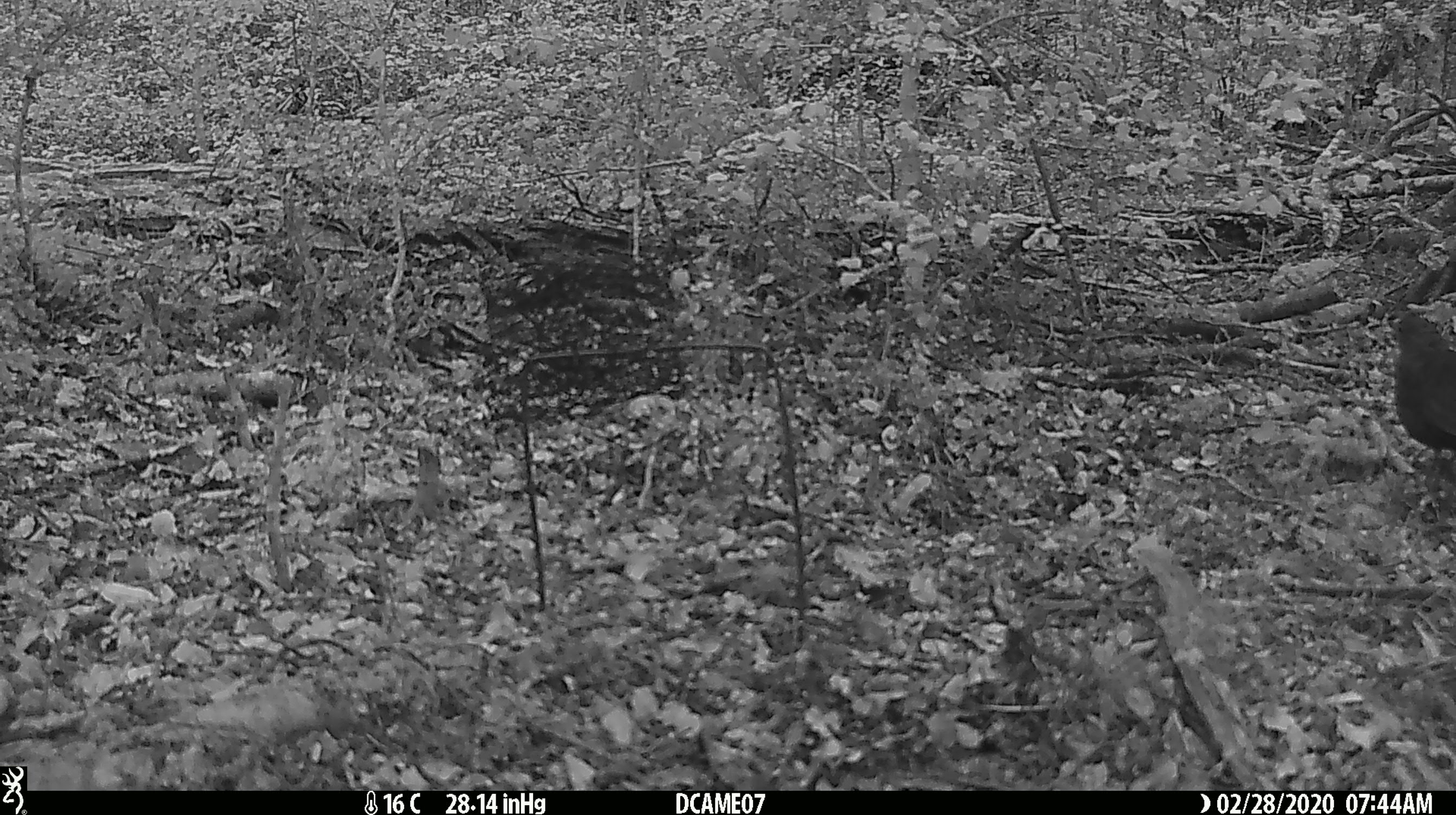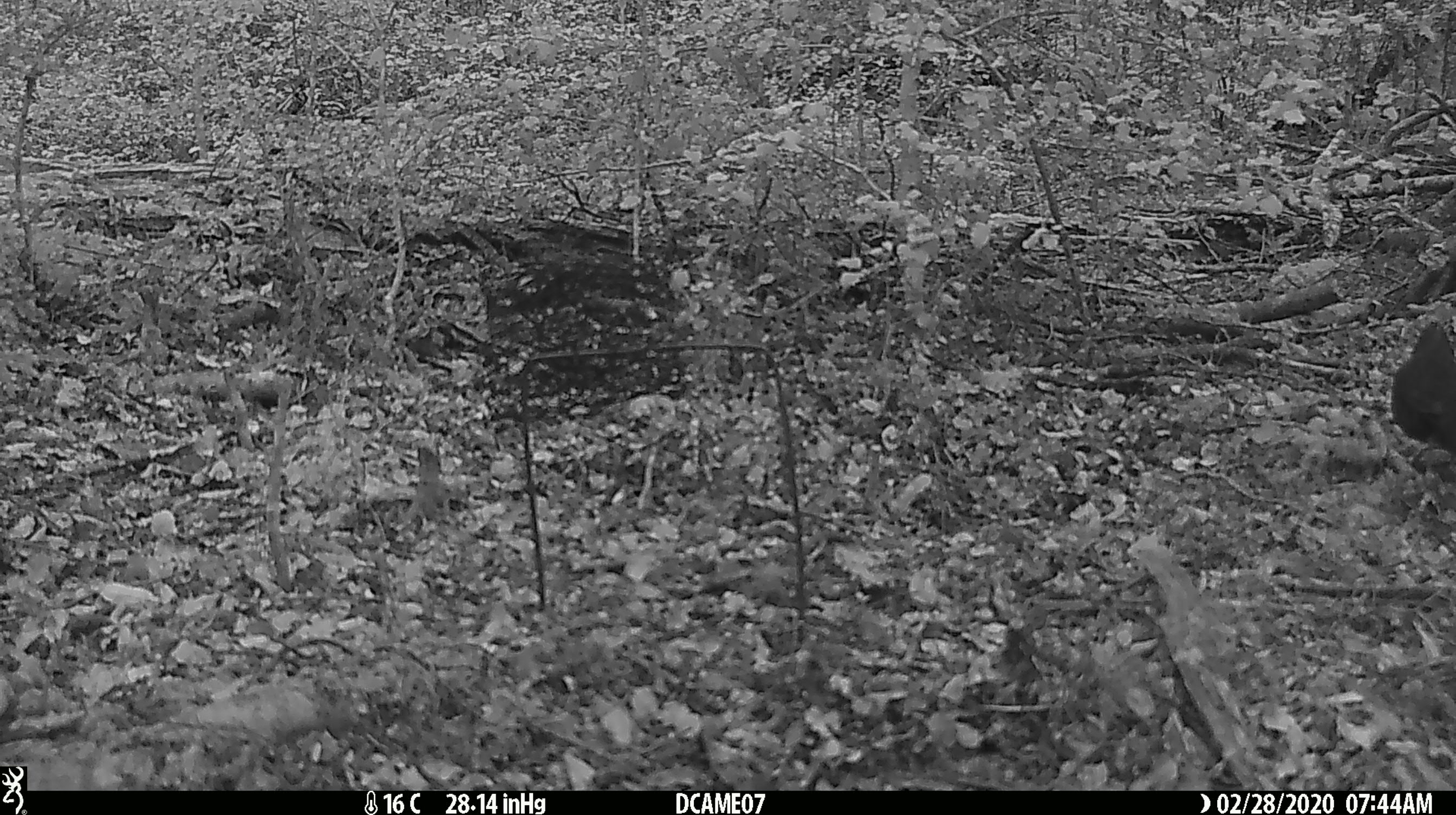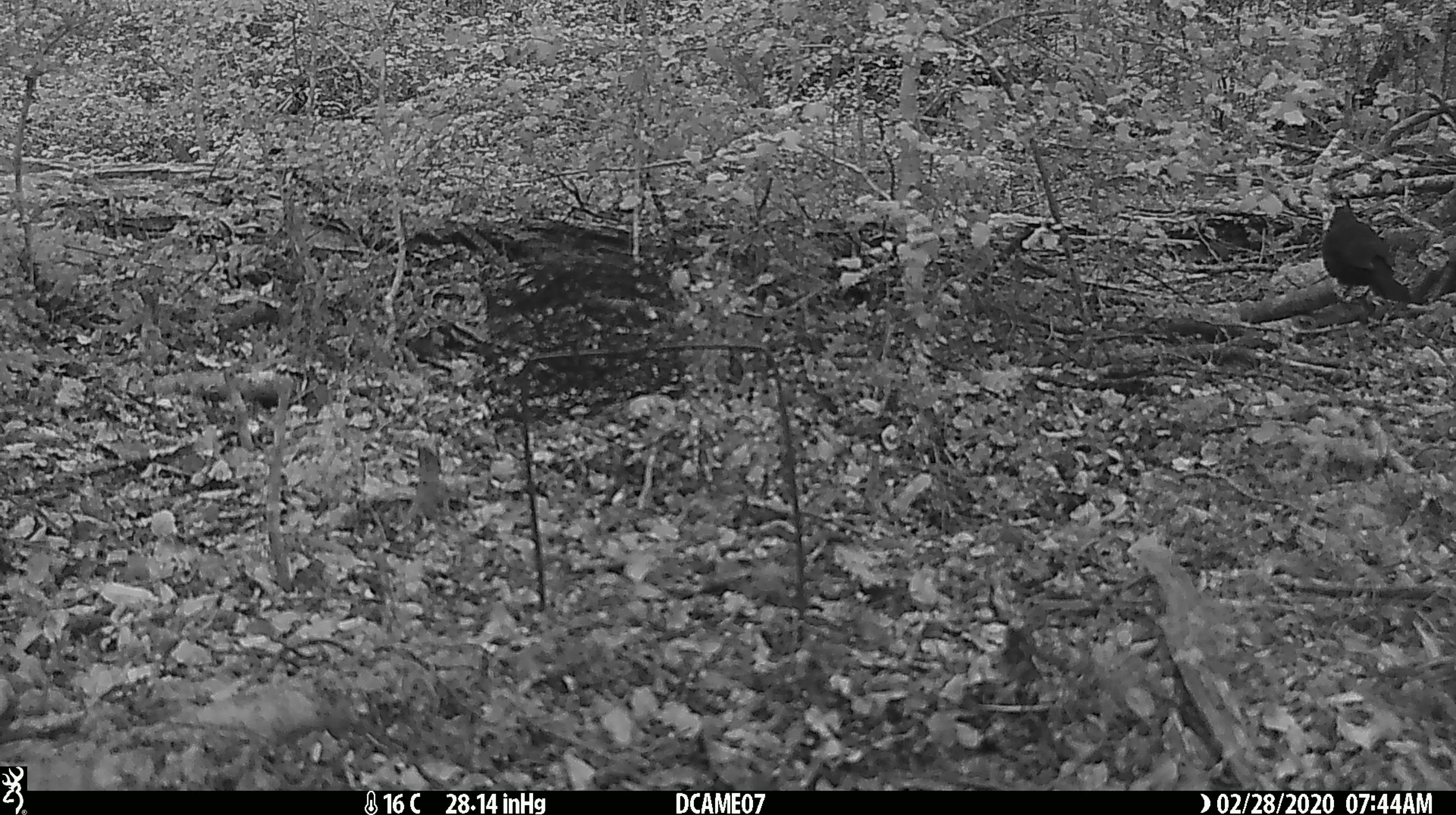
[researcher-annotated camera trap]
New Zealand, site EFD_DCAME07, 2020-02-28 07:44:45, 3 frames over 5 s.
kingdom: Animalia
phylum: Chordata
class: Aves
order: Passeriformes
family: Turdidae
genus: Turdus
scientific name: Turdus merula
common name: eurasian blackbird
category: blackbird